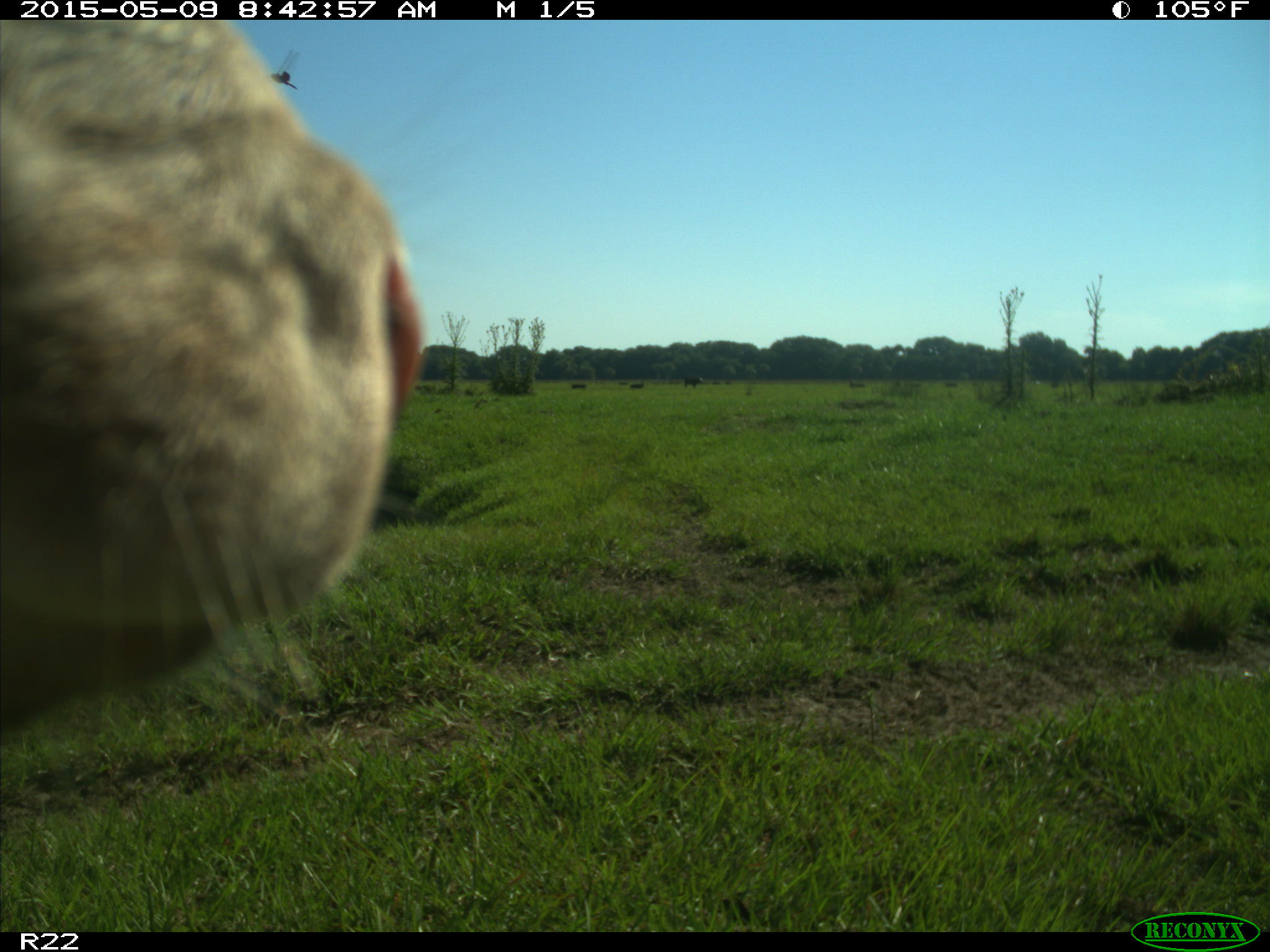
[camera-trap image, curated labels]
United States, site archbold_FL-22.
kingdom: Animalia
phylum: Chordata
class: Mammalia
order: Artiodactyla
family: Bovidae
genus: Bos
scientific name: Bos taurus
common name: domestic cow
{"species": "Bos taurus (domestic cow)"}